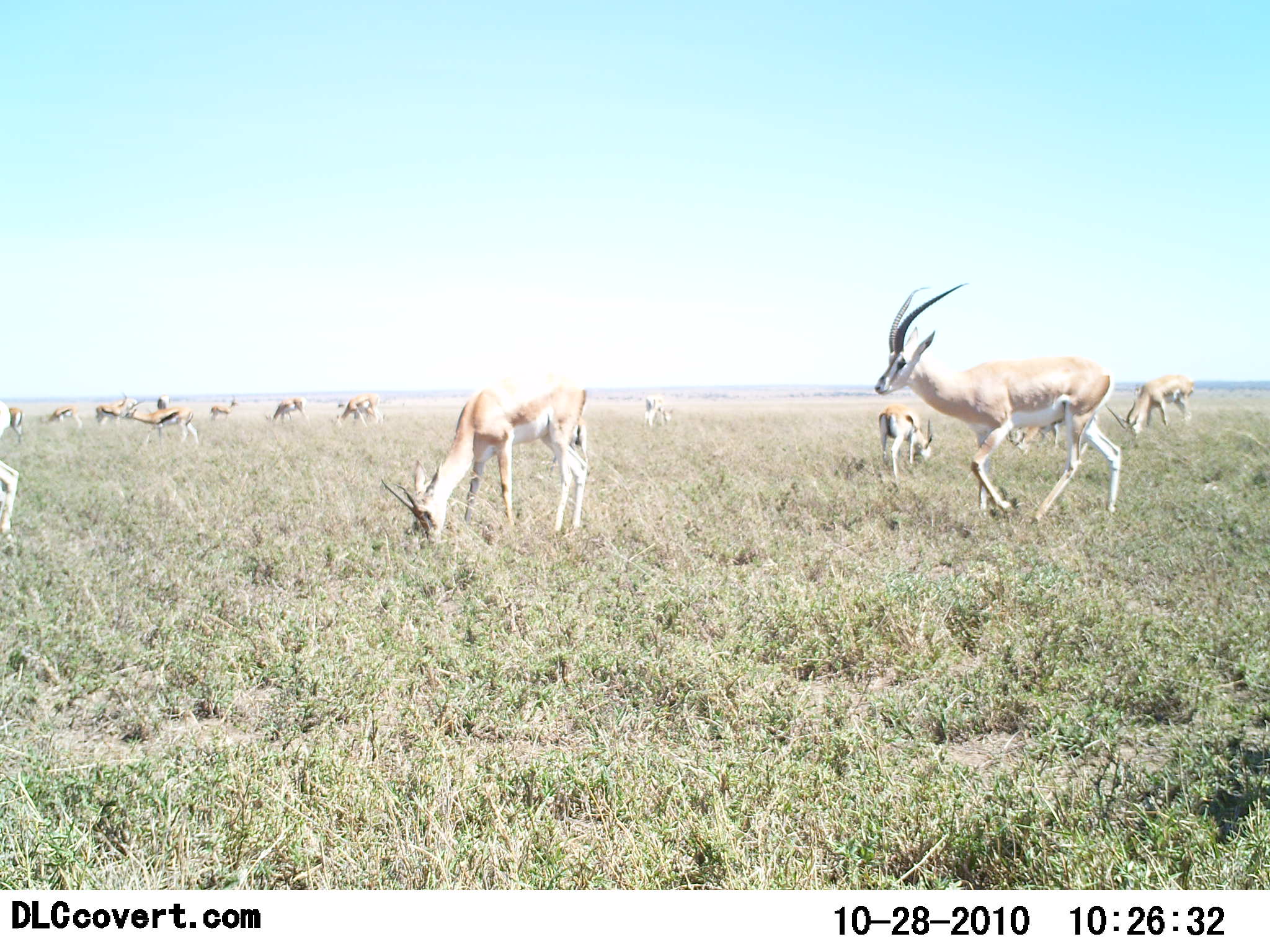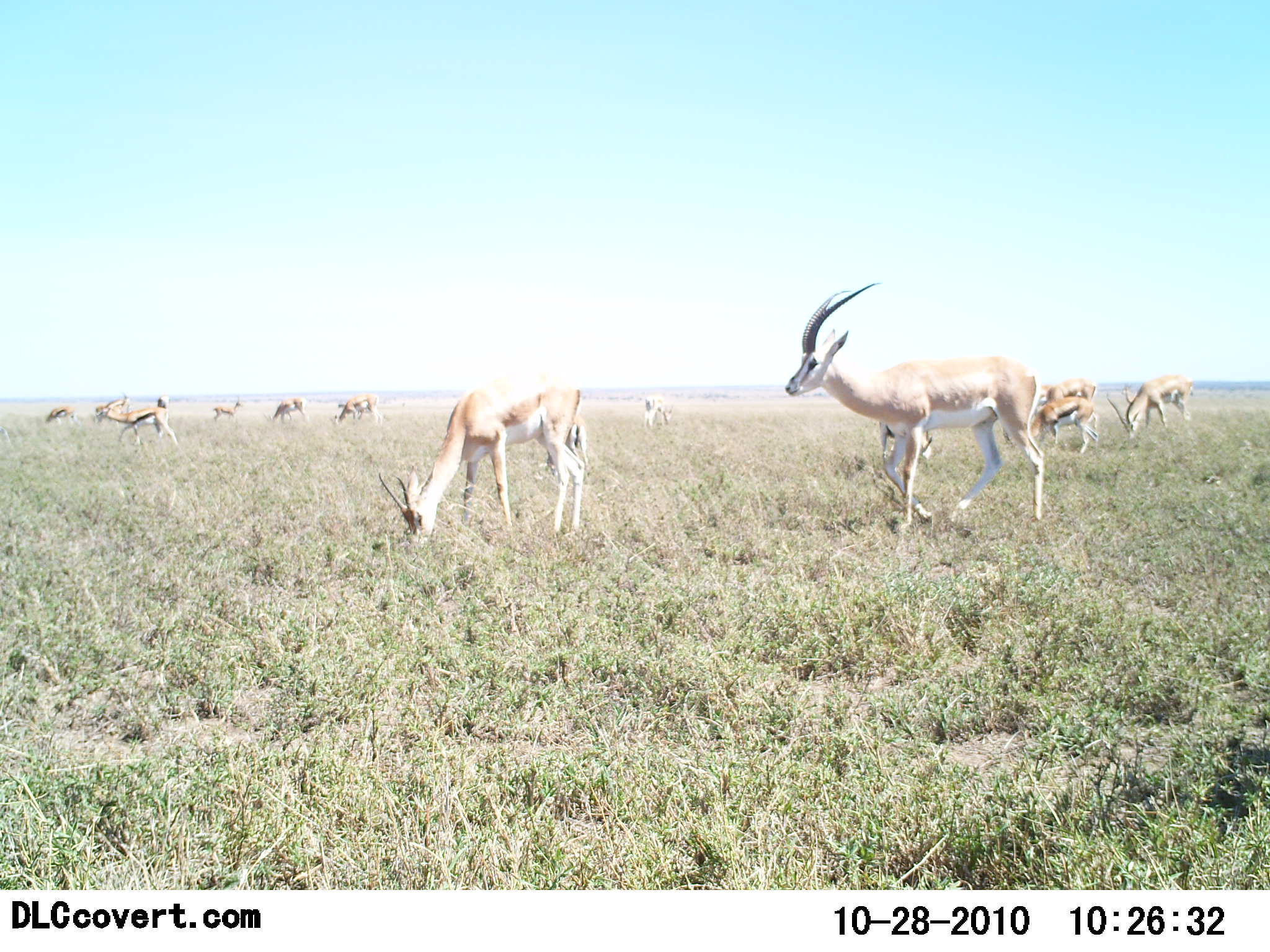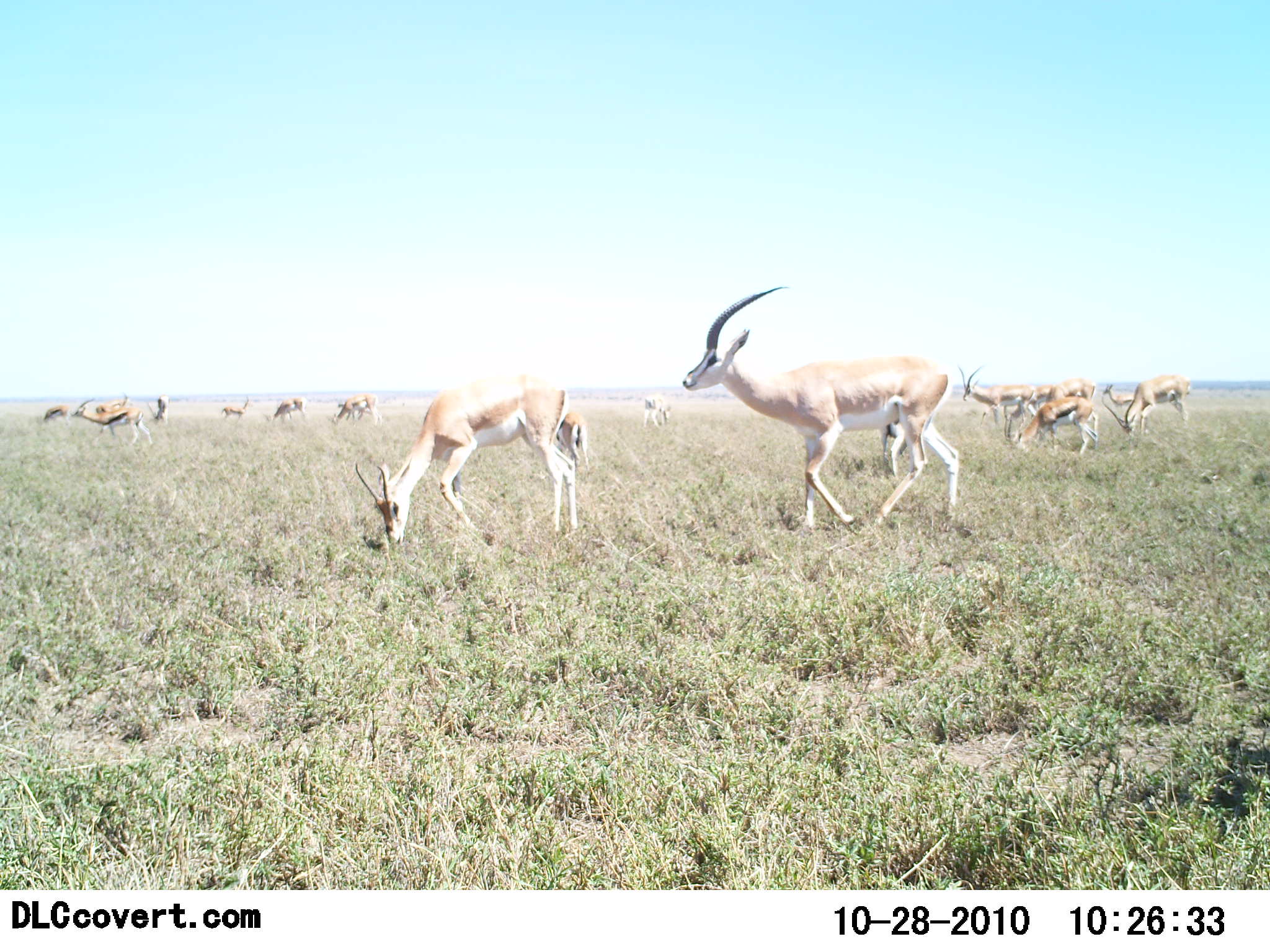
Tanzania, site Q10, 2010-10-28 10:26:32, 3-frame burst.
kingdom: Animalia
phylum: Chordata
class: Mammalia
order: Artiodactyla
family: Bovidae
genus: Nanger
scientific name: Nanger granti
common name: grant's gazelle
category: gazellegrants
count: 11-50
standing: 55%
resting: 0%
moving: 70%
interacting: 5%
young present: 5%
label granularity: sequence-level